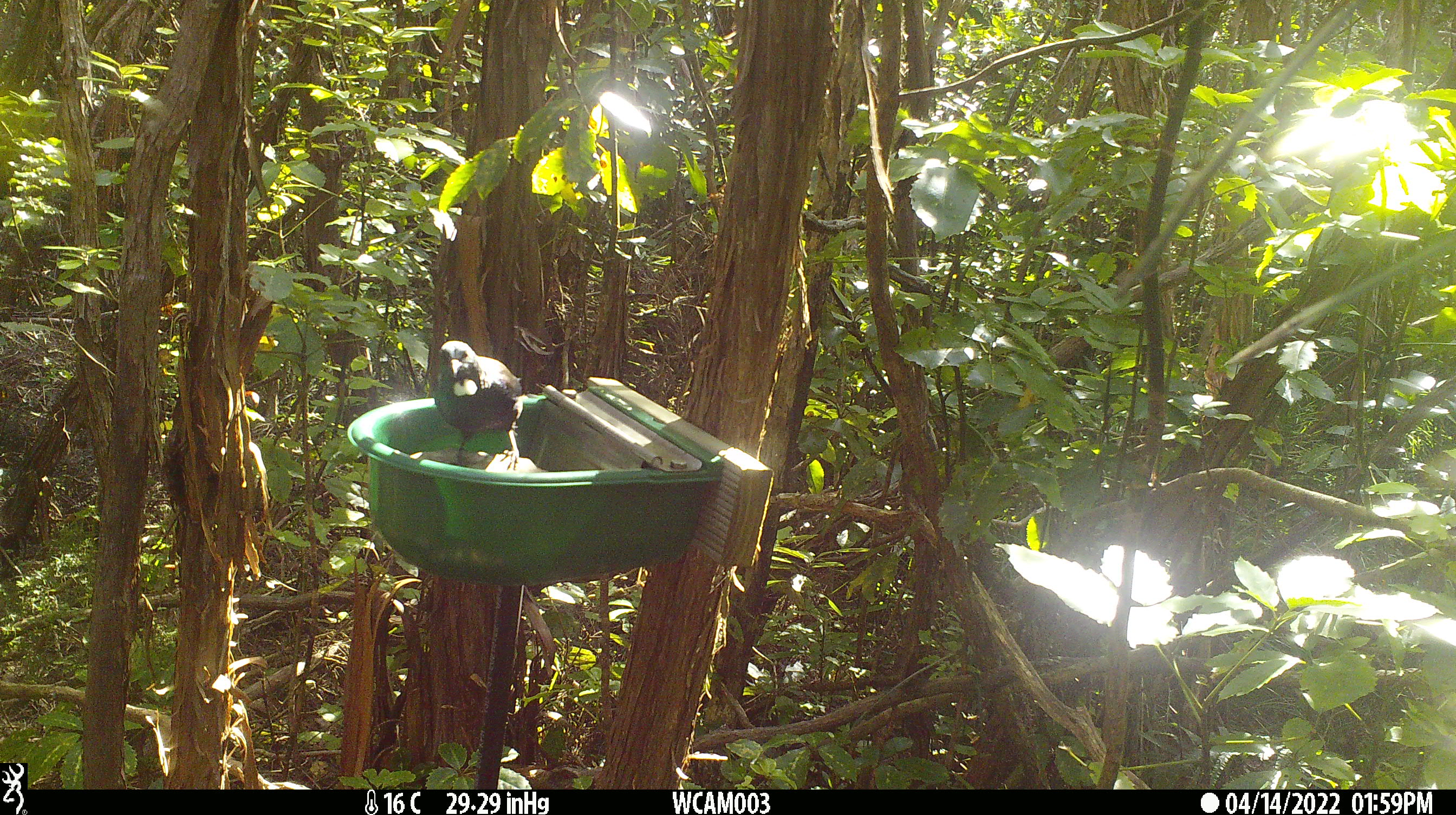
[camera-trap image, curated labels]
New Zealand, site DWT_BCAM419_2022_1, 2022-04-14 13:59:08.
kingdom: Animalia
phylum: Chordata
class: Aves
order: Passeriformes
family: Meliphagidae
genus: Prosthemadera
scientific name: Prosthemadera novaeseelandiae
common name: tui